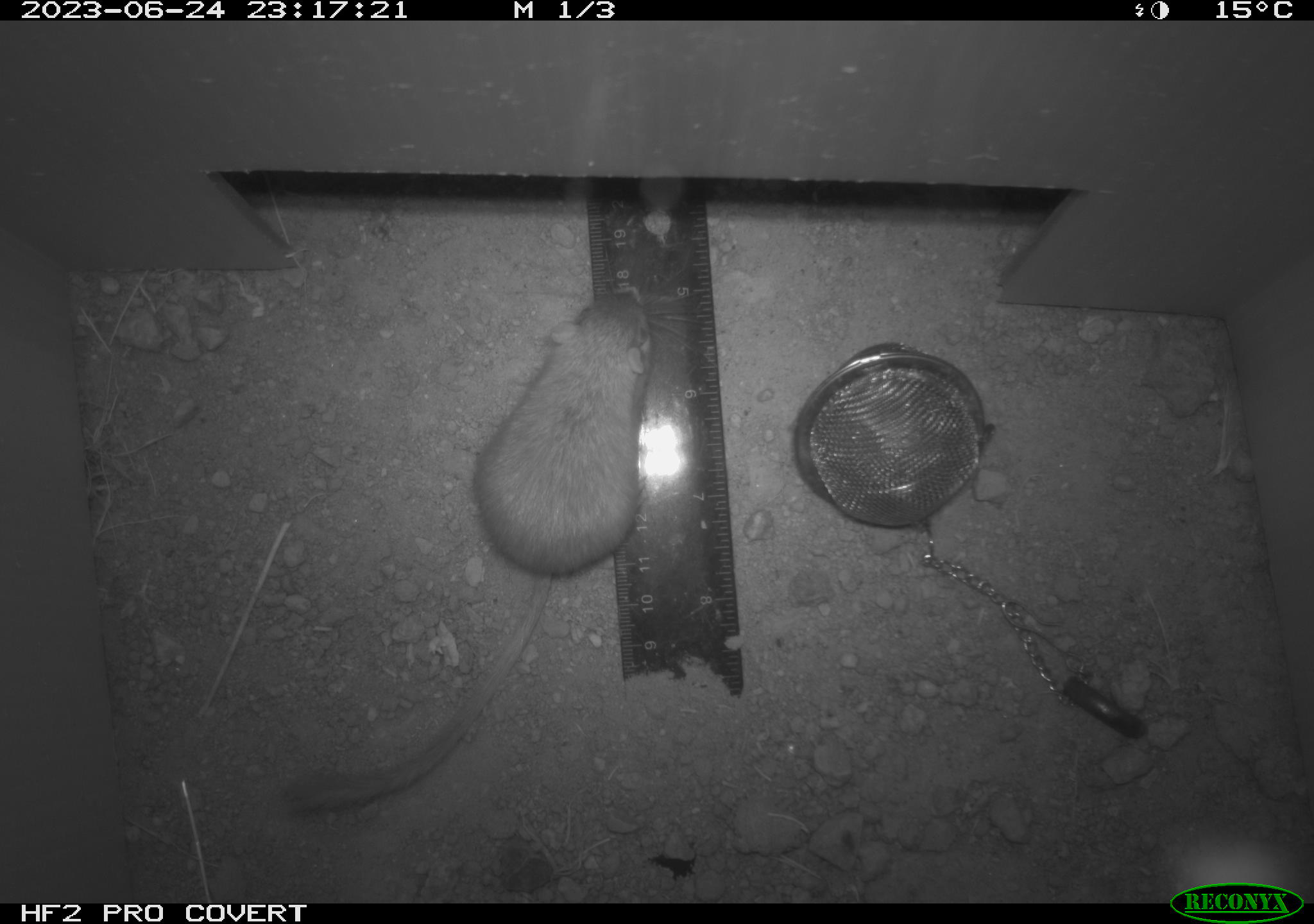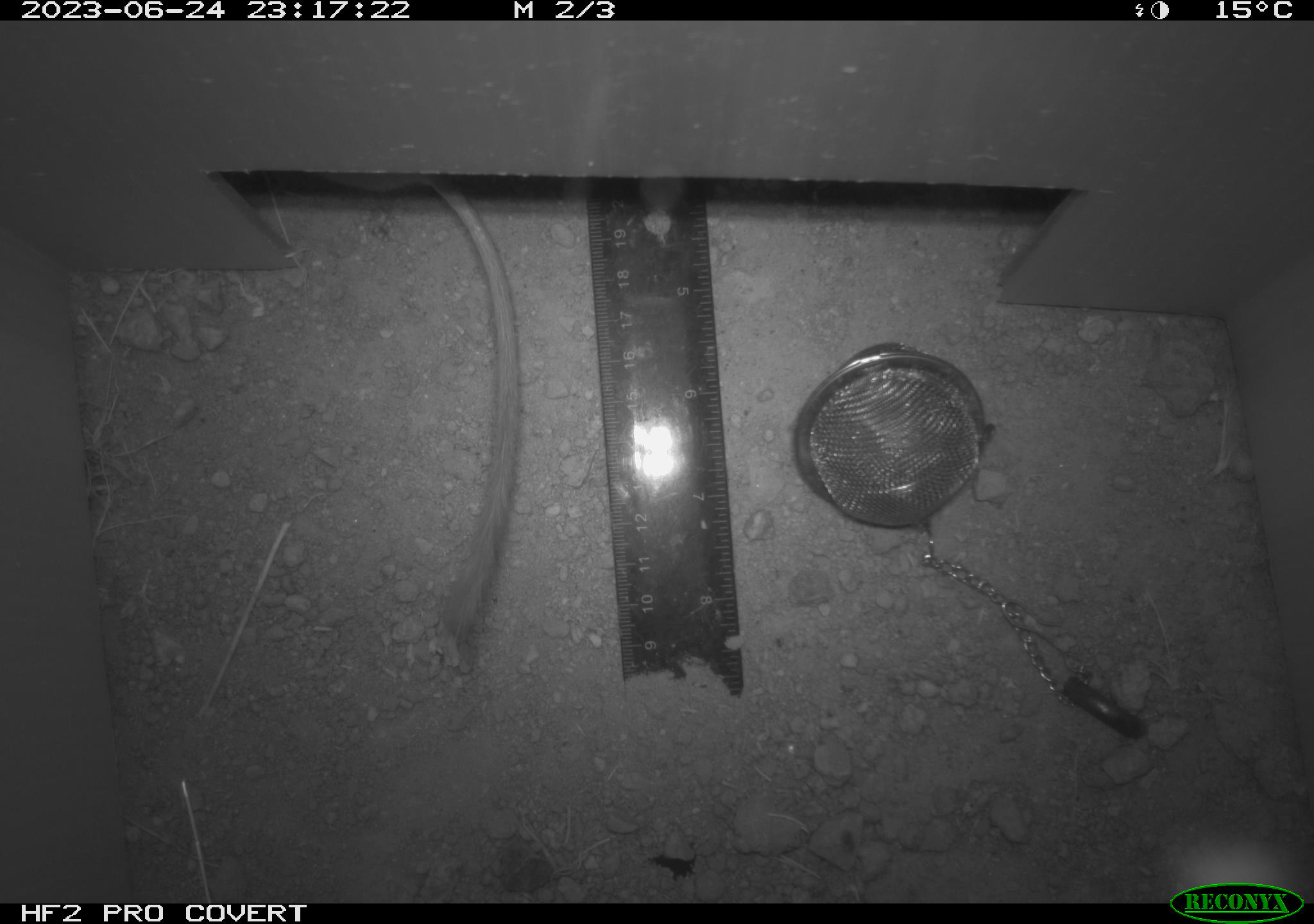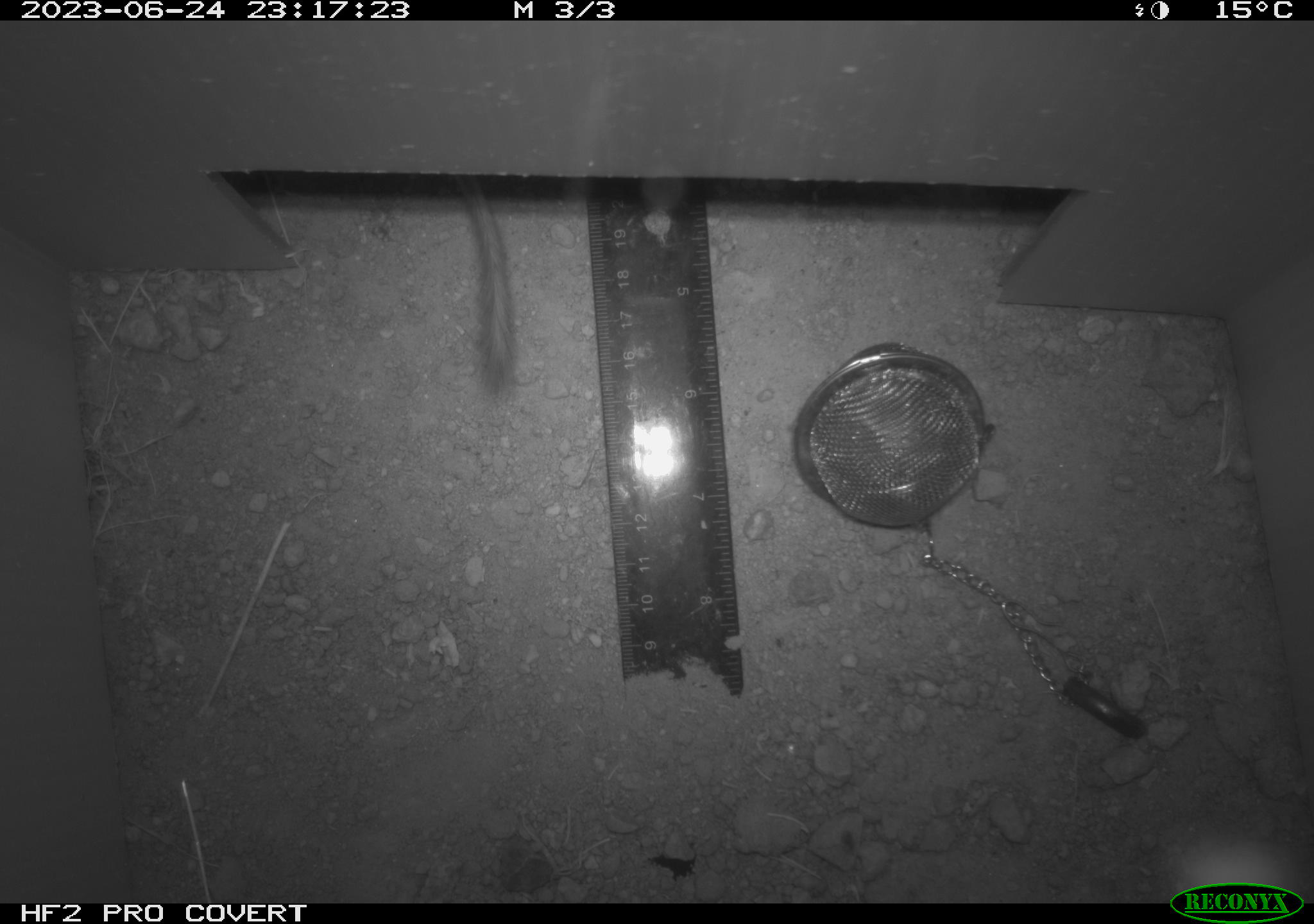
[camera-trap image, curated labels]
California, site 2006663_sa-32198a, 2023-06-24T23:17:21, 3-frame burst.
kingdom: Animalia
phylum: Chordata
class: Mammalia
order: Rodentia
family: Heteromyidae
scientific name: Heteromyidae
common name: kangaroo rats and pocket mice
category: heteromyidae family